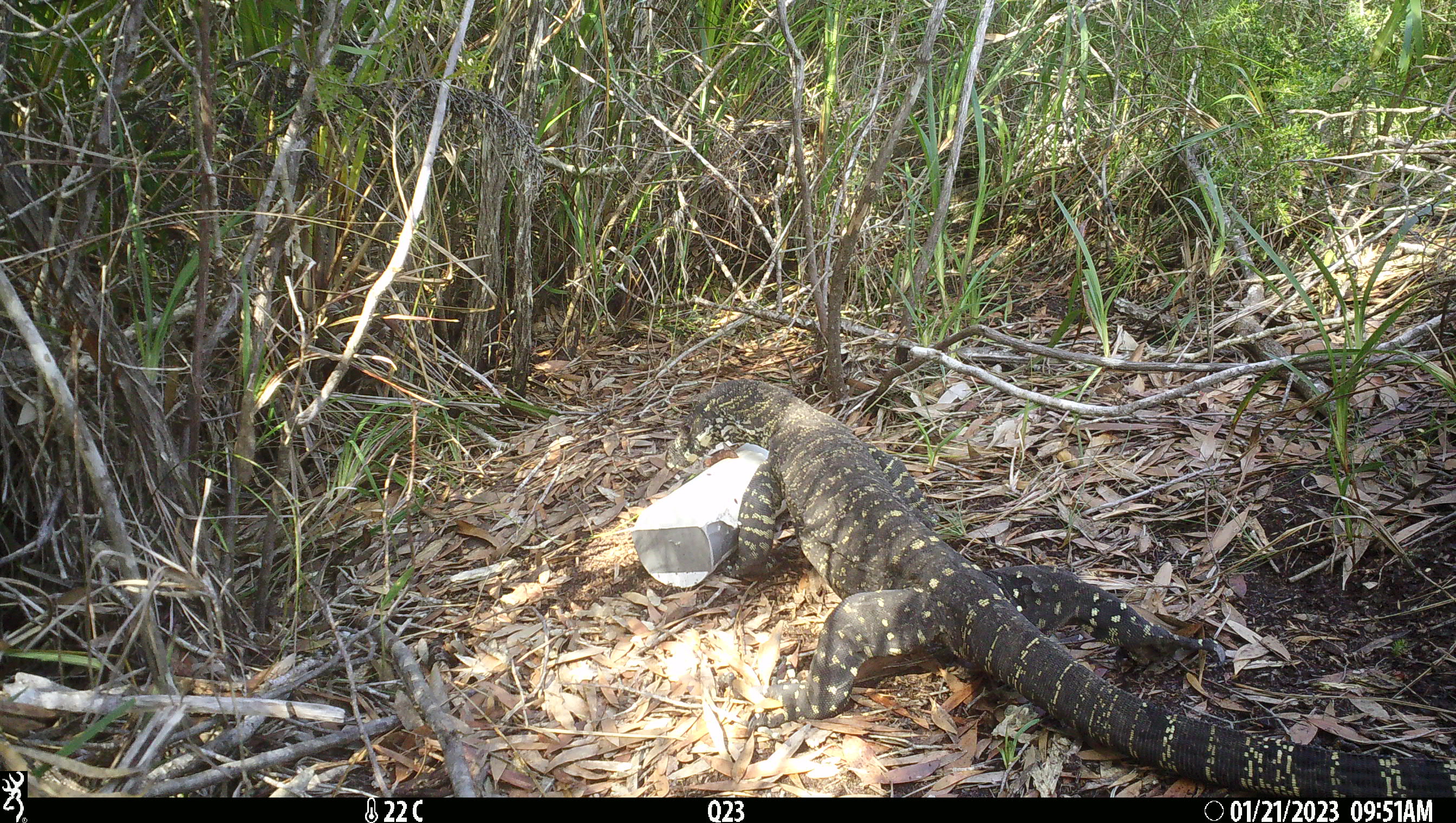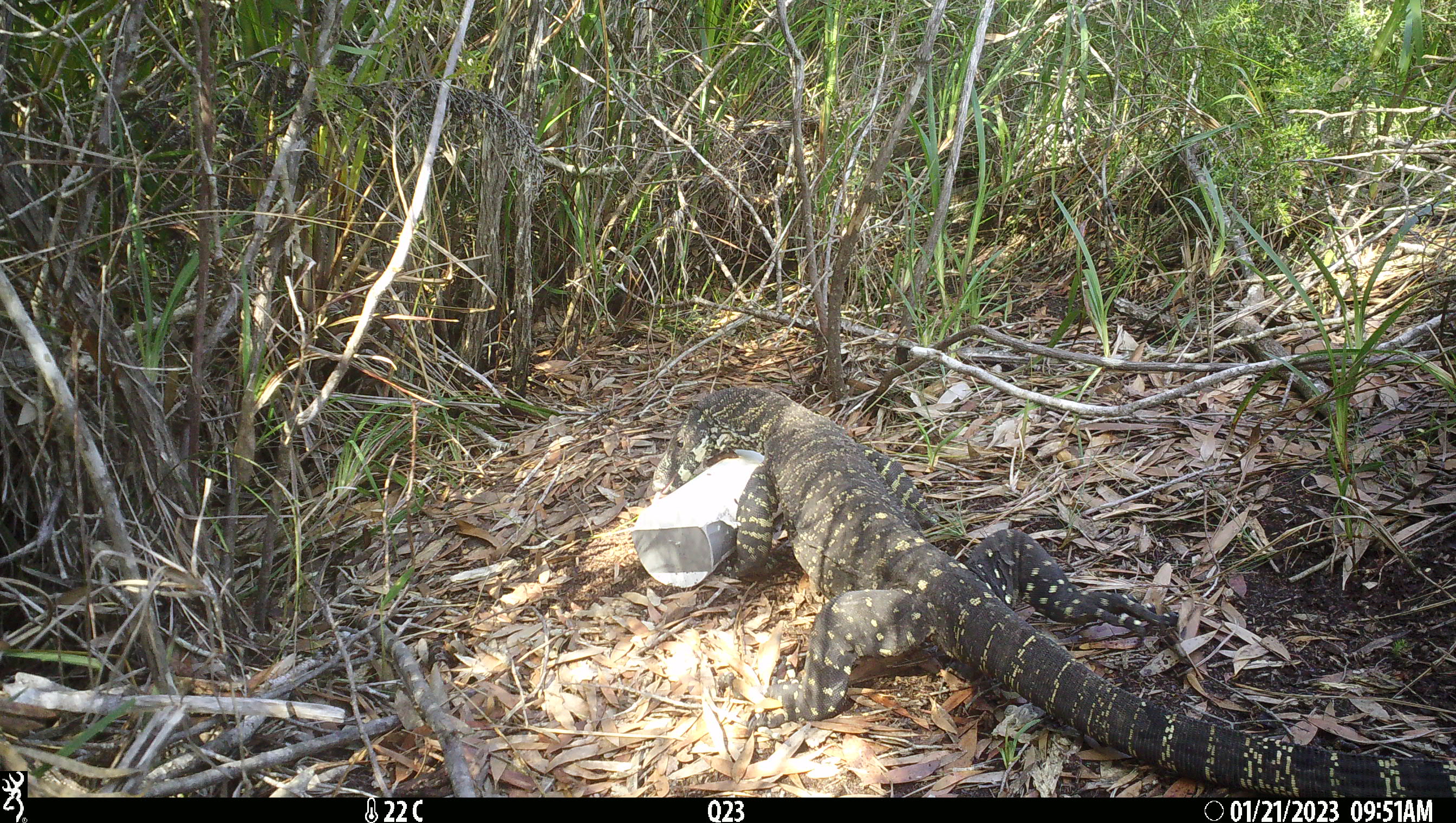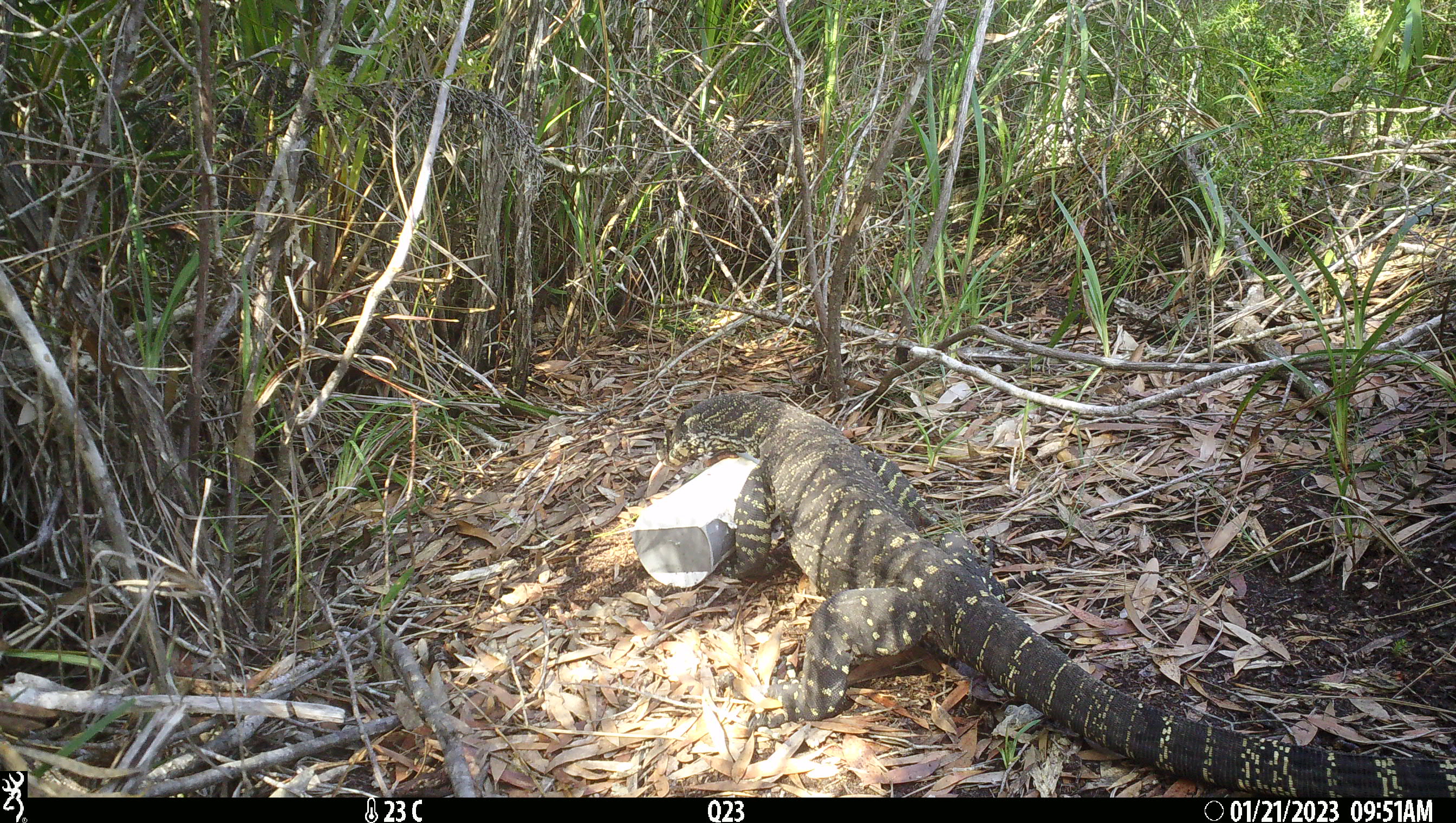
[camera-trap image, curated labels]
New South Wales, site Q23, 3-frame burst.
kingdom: Animalia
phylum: Chordata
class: Reptilia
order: Squamata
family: Varanidae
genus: Varanus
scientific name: Varanus varius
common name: lace monitor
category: goanna